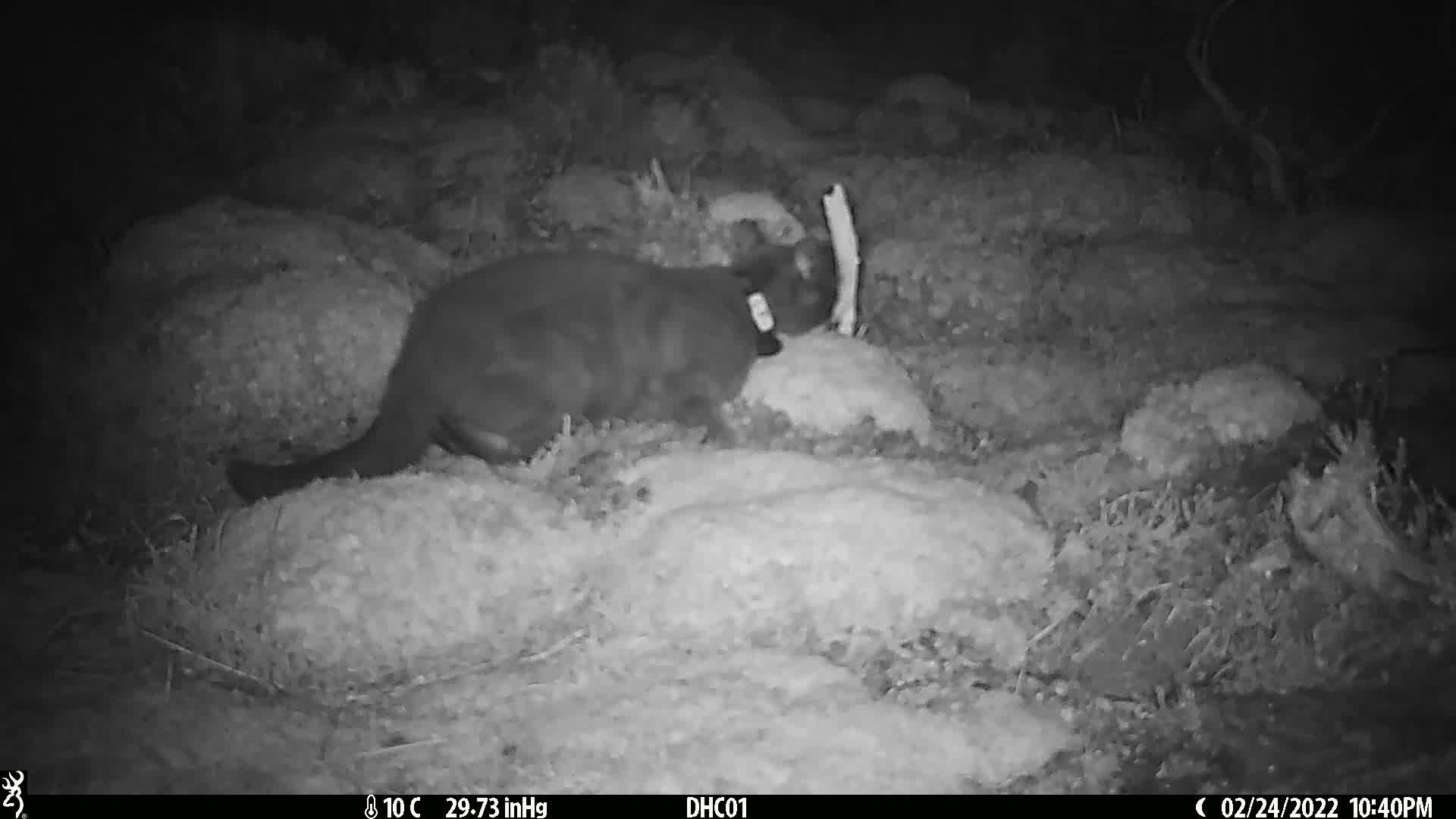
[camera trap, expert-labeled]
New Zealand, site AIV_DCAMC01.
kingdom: Animalia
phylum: Chordata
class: Mammalia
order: Carnivora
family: Felidae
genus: Felis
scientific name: Felis catus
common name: domestic cat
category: cat